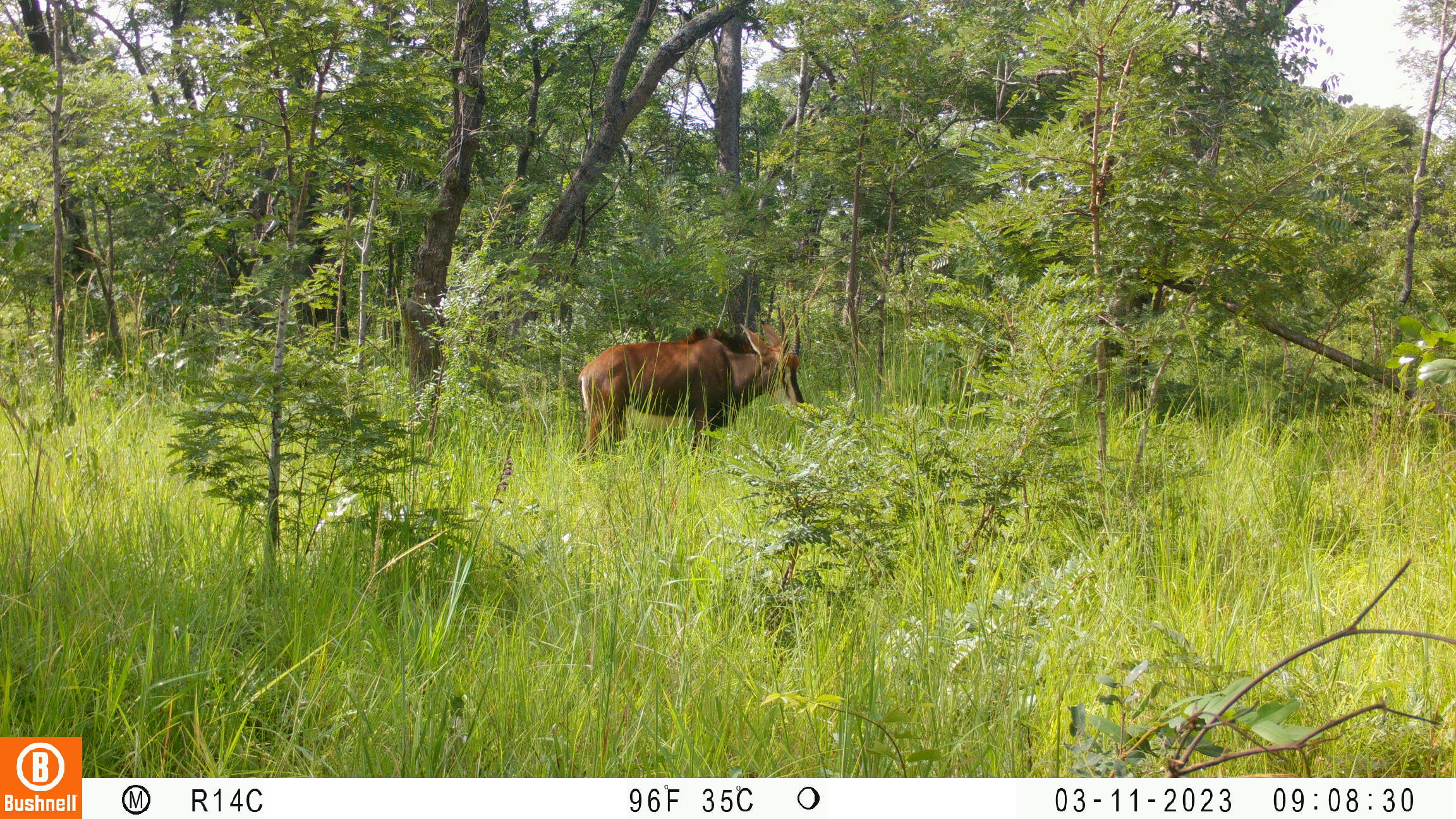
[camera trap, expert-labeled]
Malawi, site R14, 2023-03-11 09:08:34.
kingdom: Animalia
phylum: Chordata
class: Mammalia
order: Artiodactyla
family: Bovidae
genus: Hippotragus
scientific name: Hippotragus niger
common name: sable antelope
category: sable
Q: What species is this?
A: Sable (sable antelope) (Hippotragus niger).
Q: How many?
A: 1.